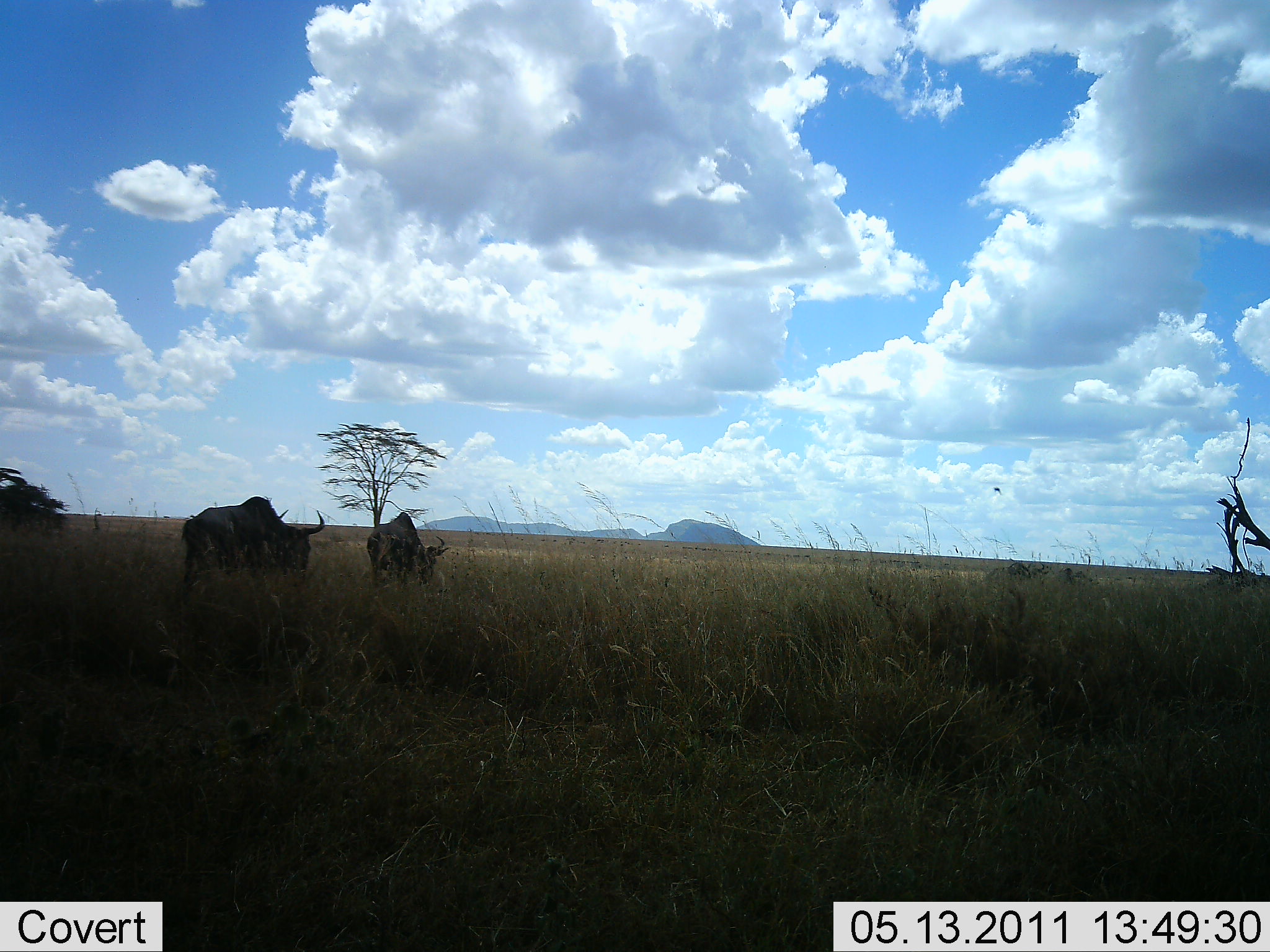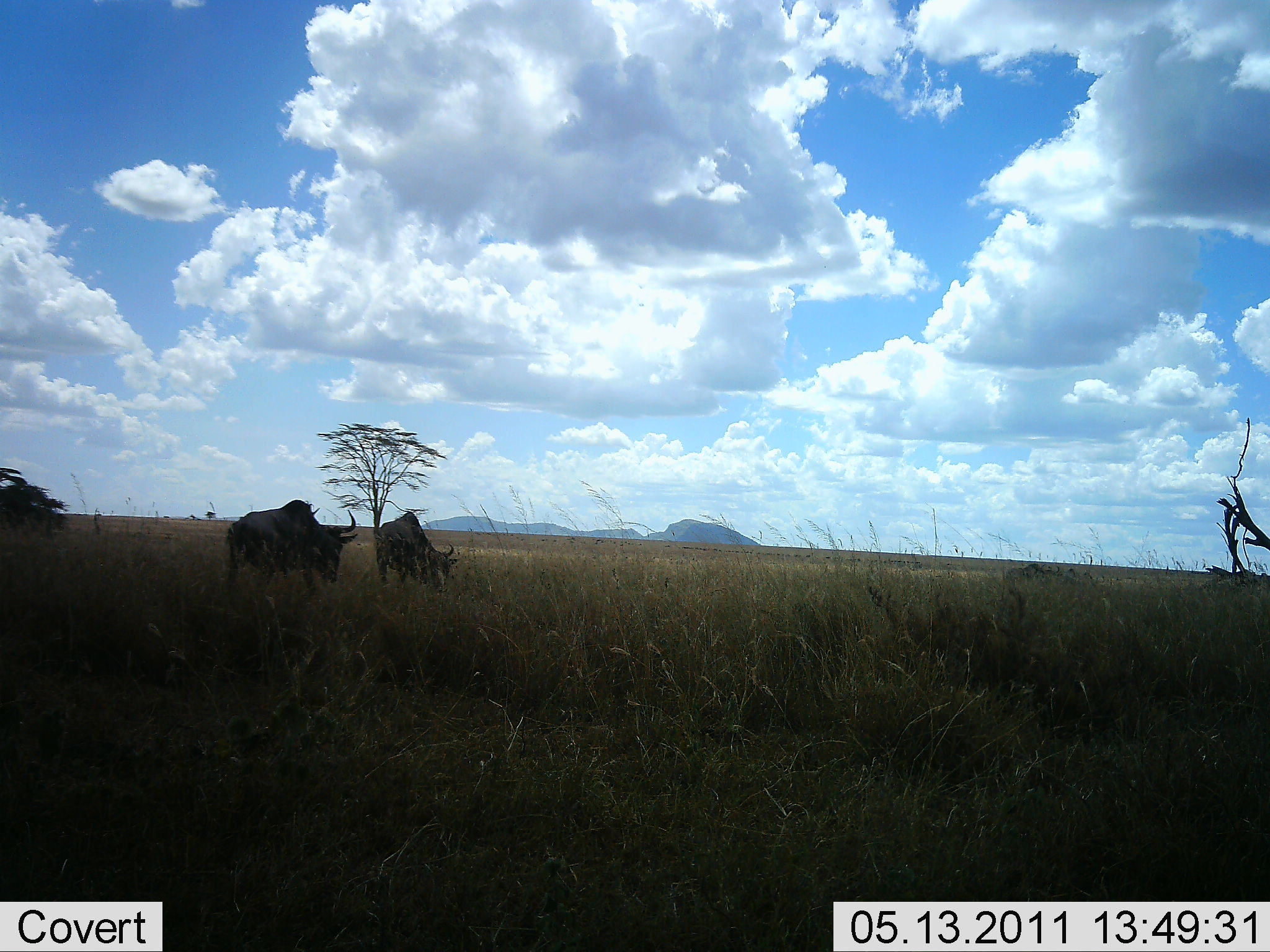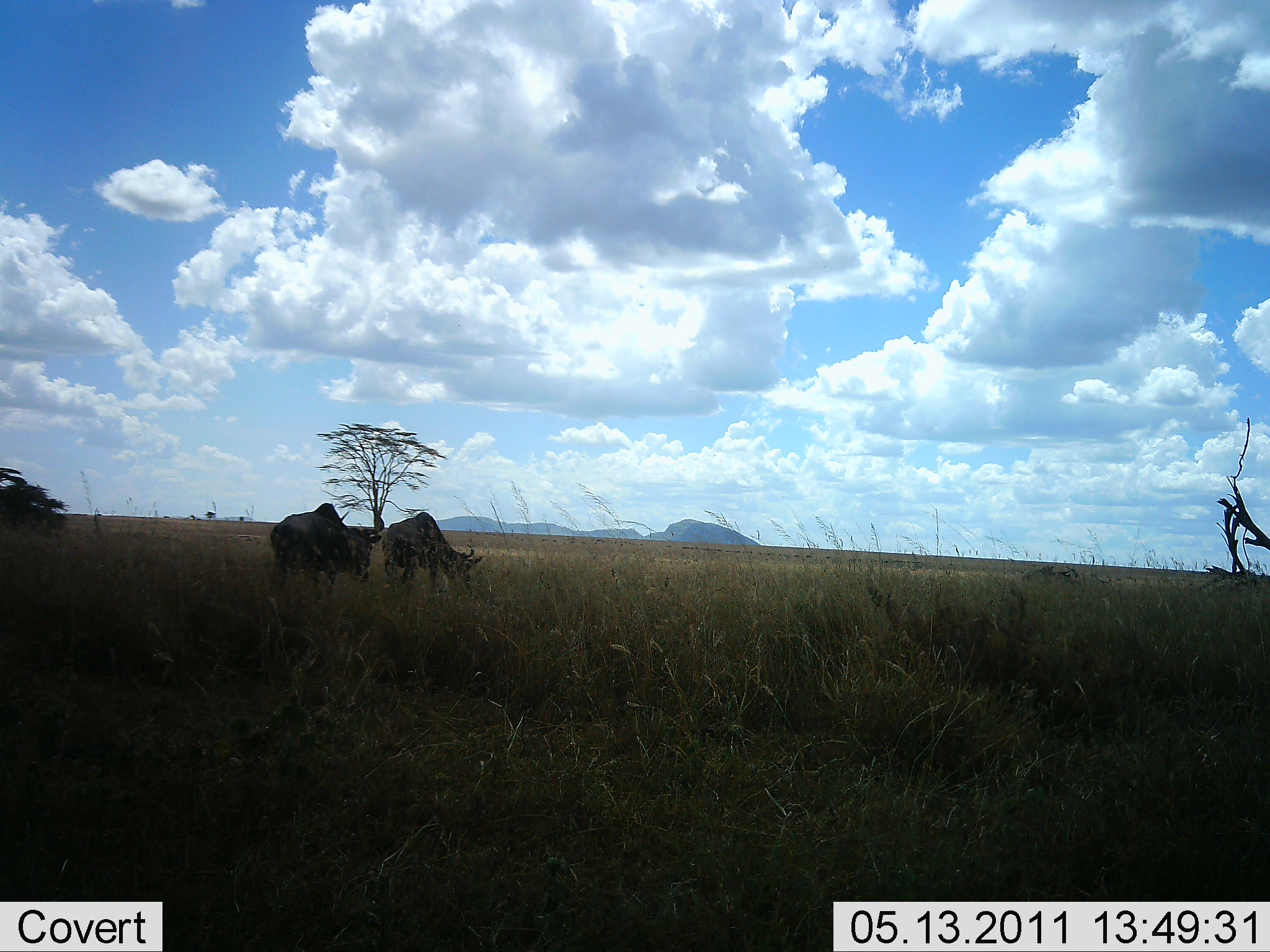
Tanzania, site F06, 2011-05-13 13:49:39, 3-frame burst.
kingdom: Animalia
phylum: Chordata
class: Mammalia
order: Artiodactyla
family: Bovidae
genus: Connochaetes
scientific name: Connochaetes taurinus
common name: blue wildebeest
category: wildebeest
Wildebeest (blue wildebeest) (Connochaetes taurinus), count 2. Behavior (volunteer vote fractions): standing 15%, resting 0%, moving 69%, interacting 0%. Young present (vote fraction): 0%. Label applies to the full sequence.